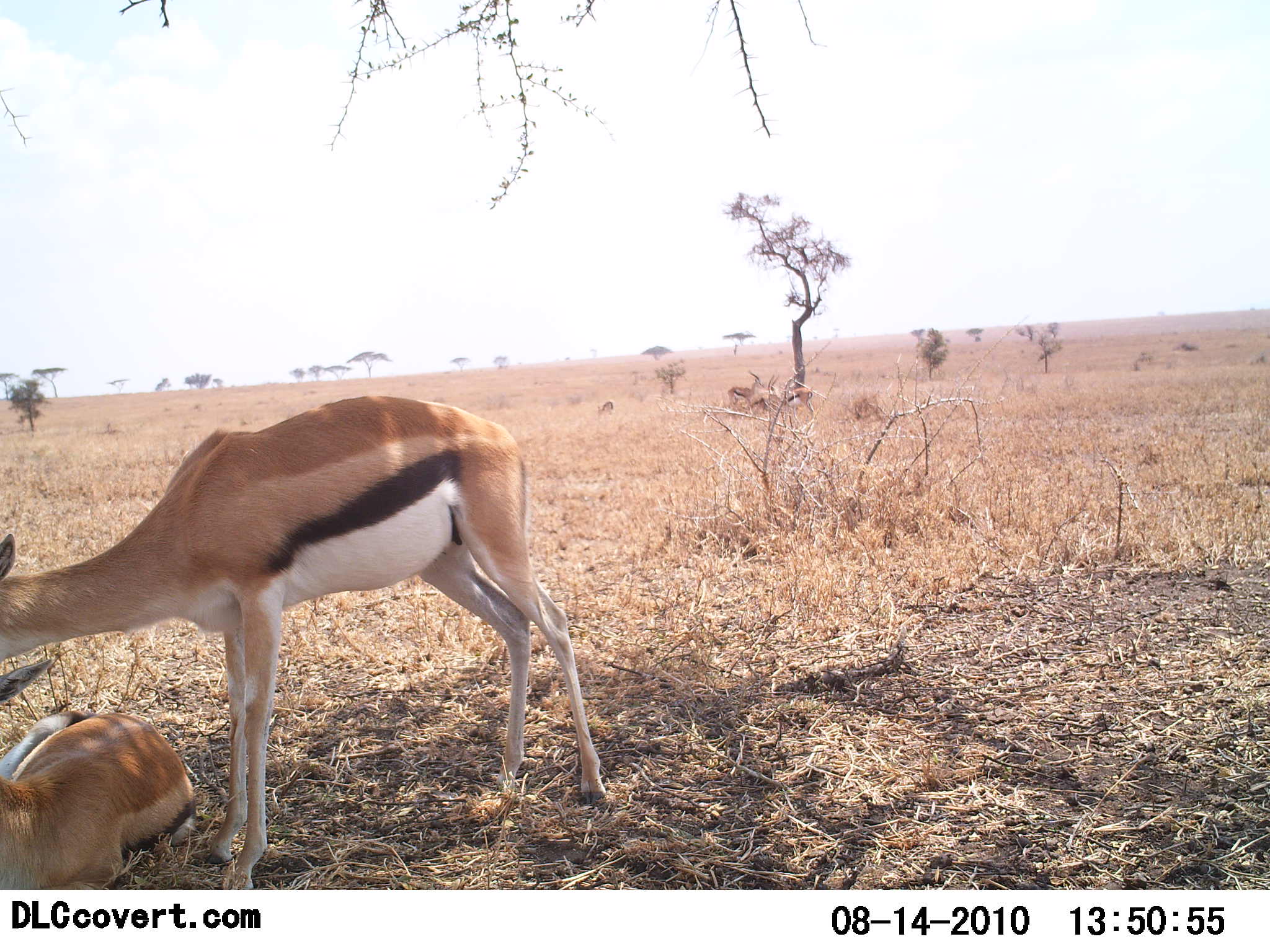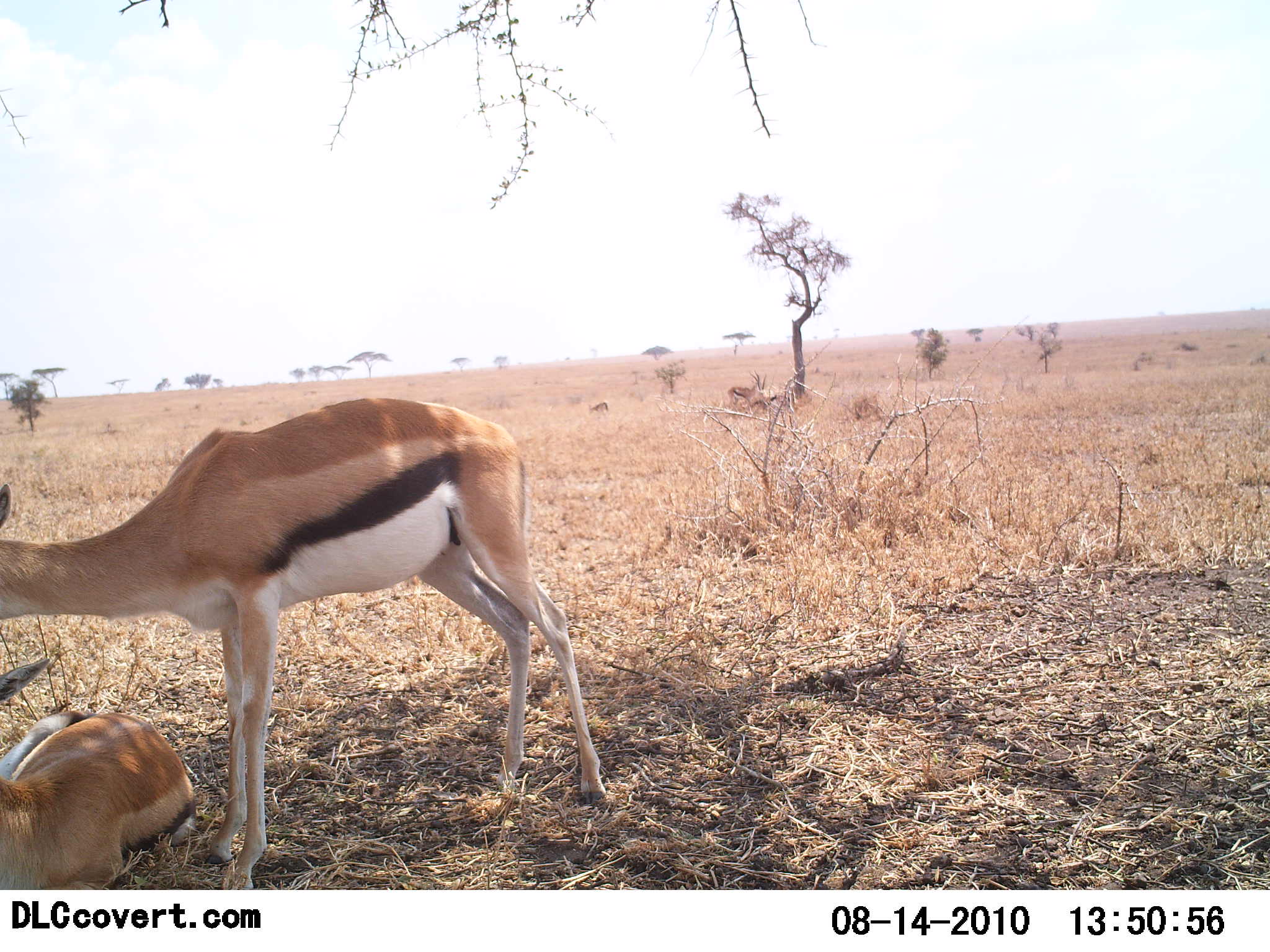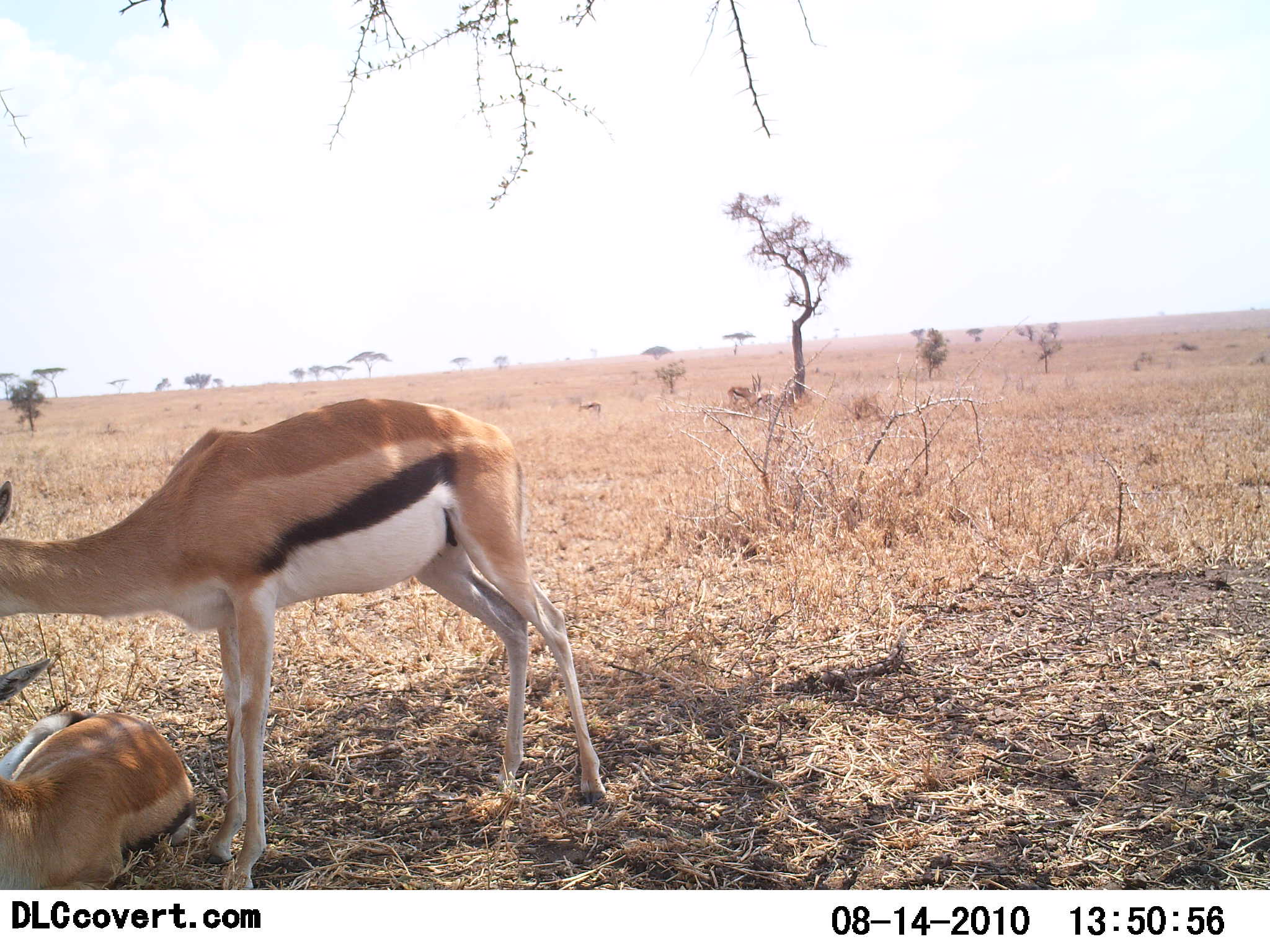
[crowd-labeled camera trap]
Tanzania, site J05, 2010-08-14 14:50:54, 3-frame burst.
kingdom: Animalia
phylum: Chordata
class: Mammalia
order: Artiodactyla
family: Bovidae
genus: Eudorcas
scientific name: Eudorcas thomsonii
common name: thomson's gazelle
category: gazellethomsons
Gazellethomsons (thomson's gazelle) (Eudorcas thomsonii), count 5. Behavior (volunteer vote fractions): standing 85%, resting 95%, moving 30%, interacting 0%. Young present (vote fraction): 0%. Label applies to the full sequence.